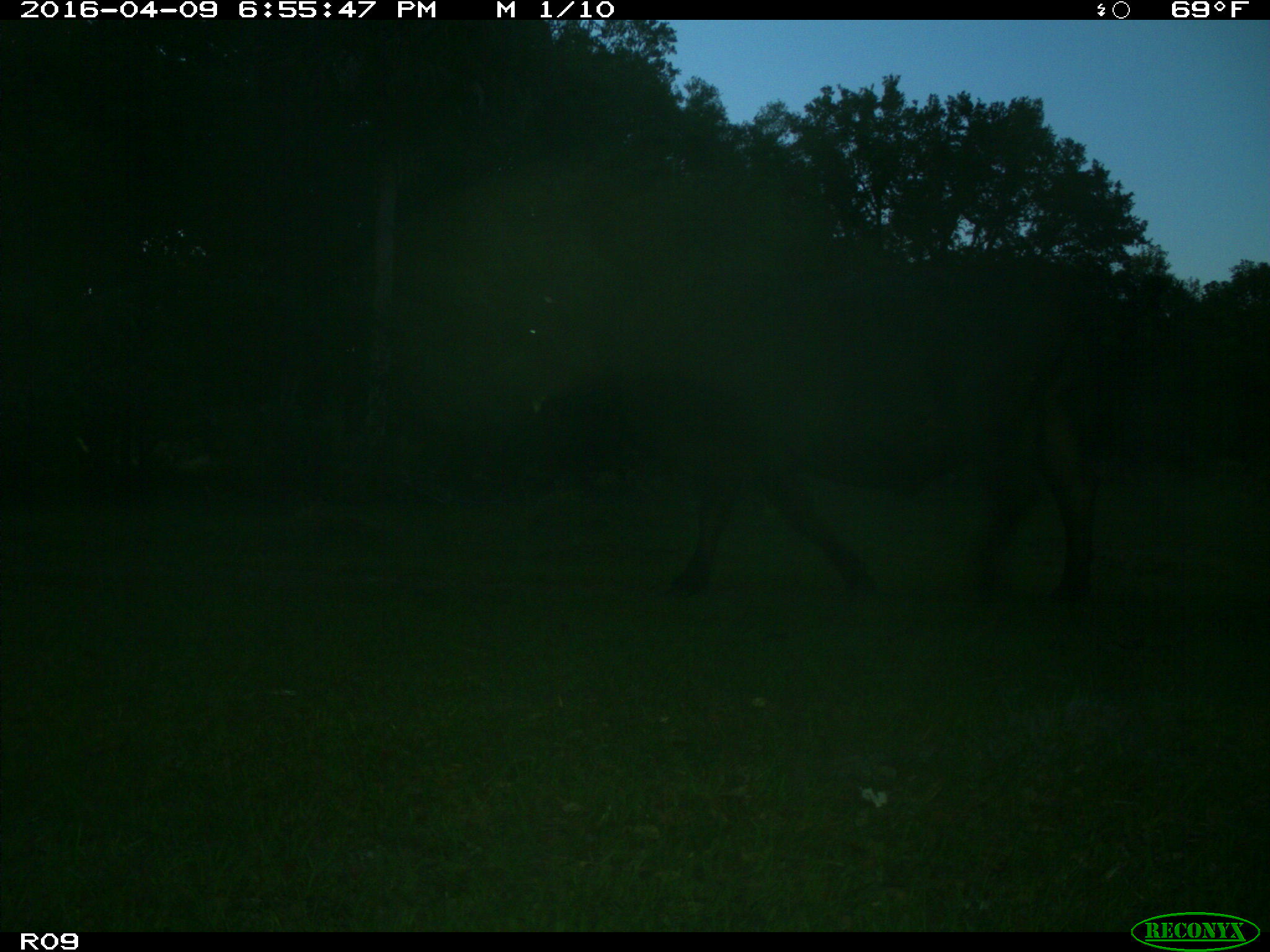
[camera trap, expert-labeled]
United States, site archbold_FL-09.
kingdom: Animalia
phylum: Chordata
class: Mammalia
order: Artiodactyla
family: Bovidae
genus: Bos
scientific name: Bos taurus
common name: domestic cow